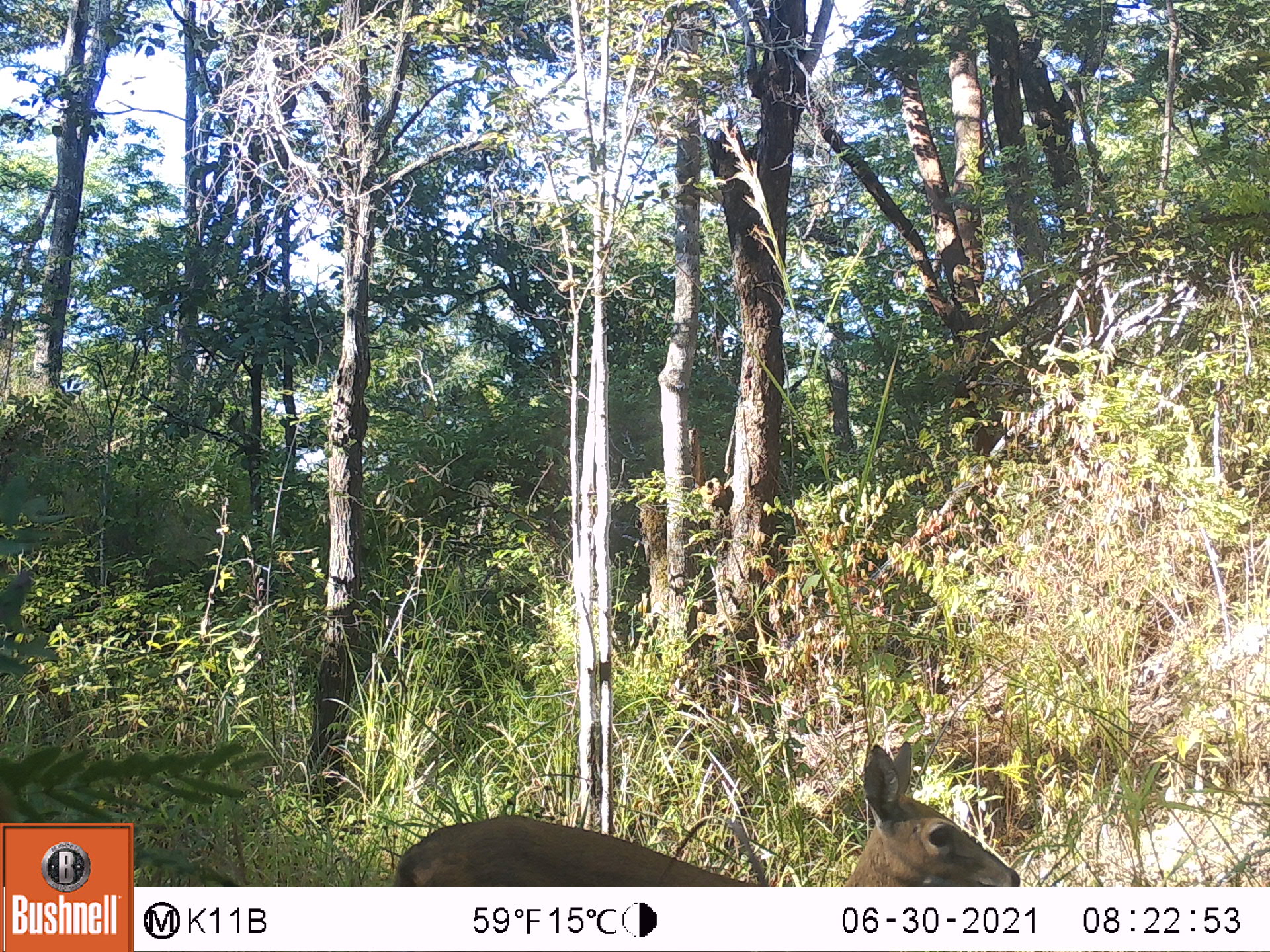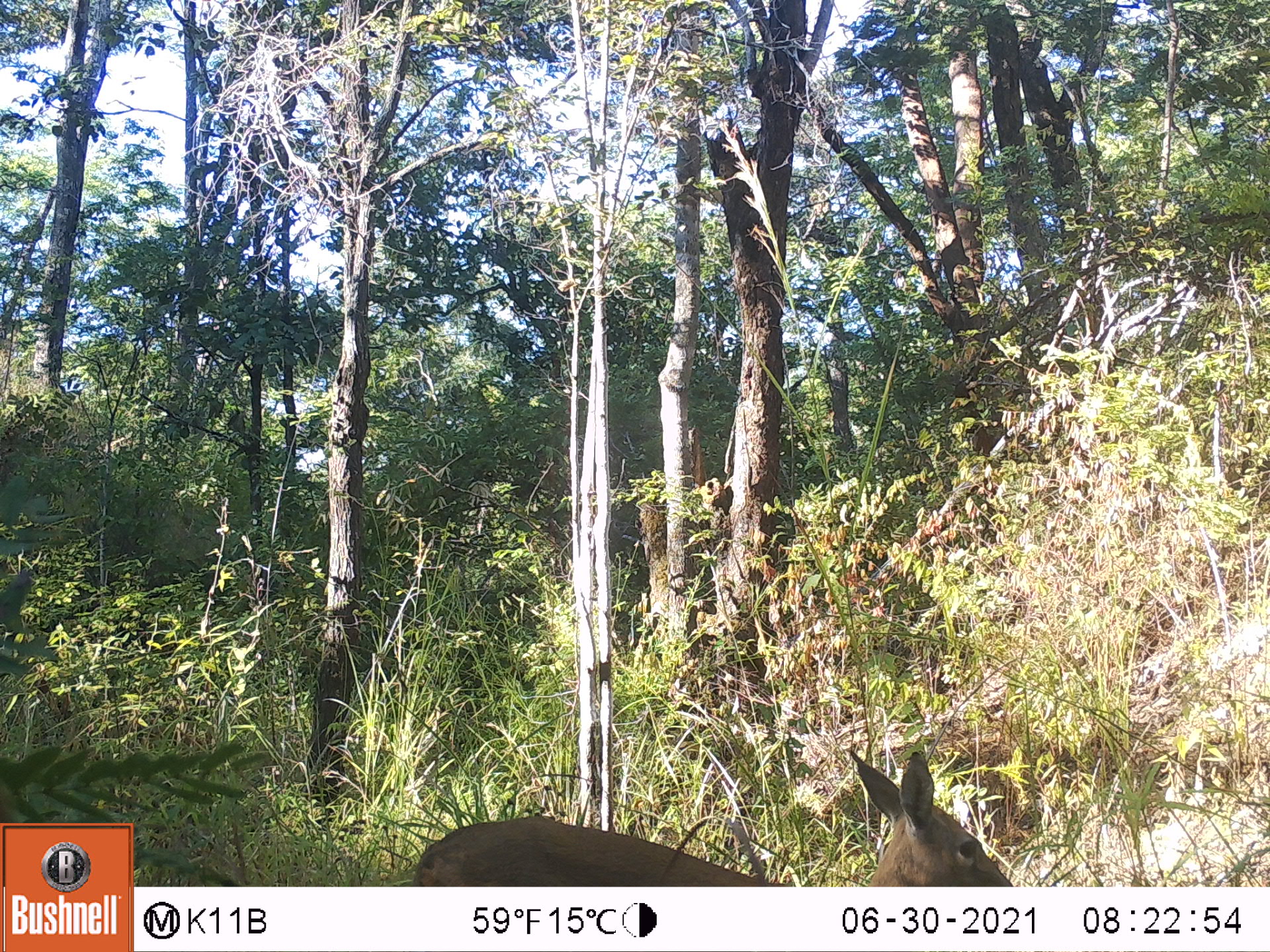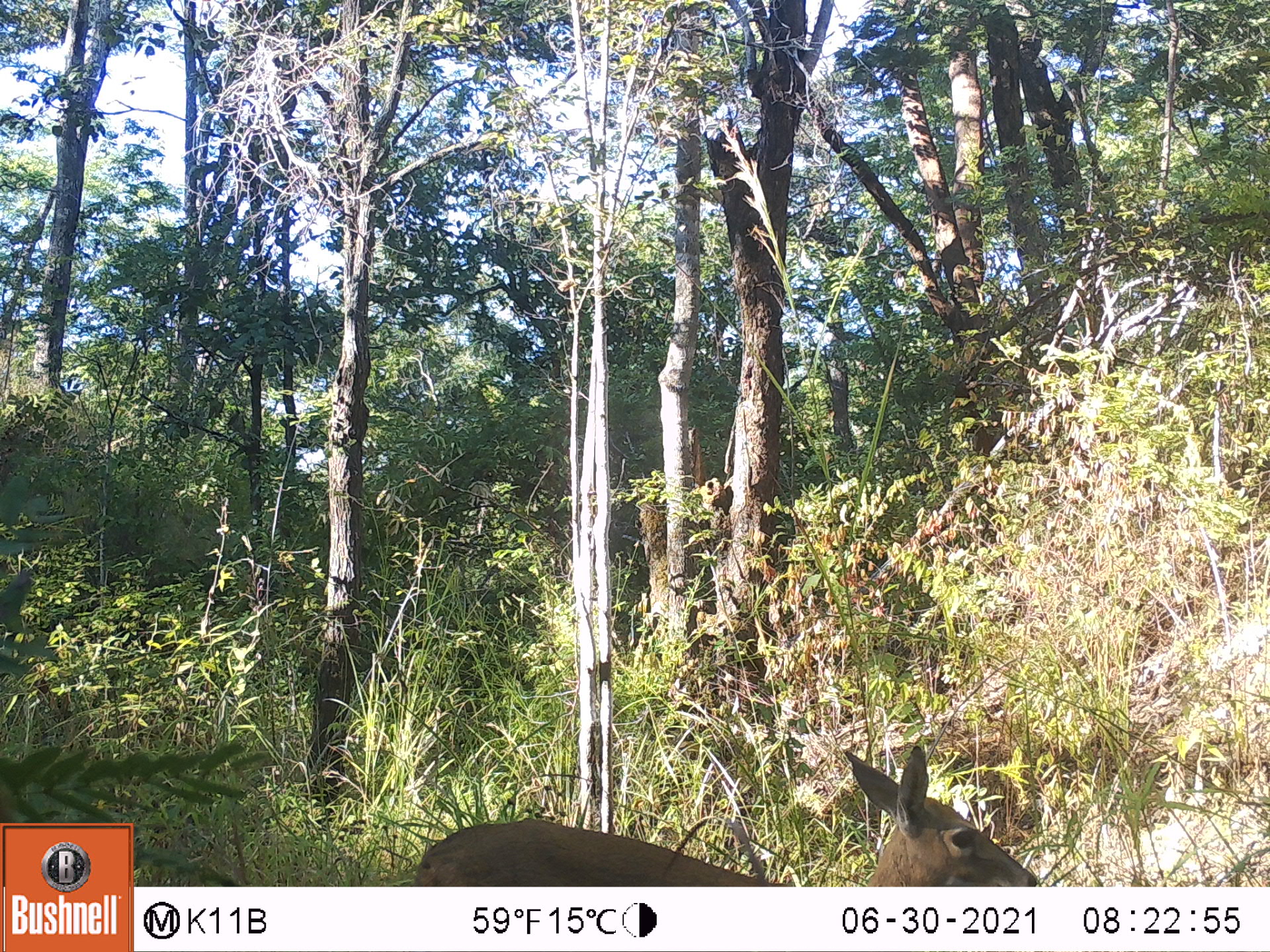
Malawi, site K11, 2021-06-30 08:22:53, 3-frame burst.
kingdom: Animalia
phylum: Chordata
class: Mammalia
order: Artiodactyla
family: Bovidae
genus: Sylvicapra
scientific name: Sylvicapra grimmia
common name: common duiker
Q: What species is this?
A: Common duiker (Sylvicapra grimmia).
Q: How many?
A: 1.